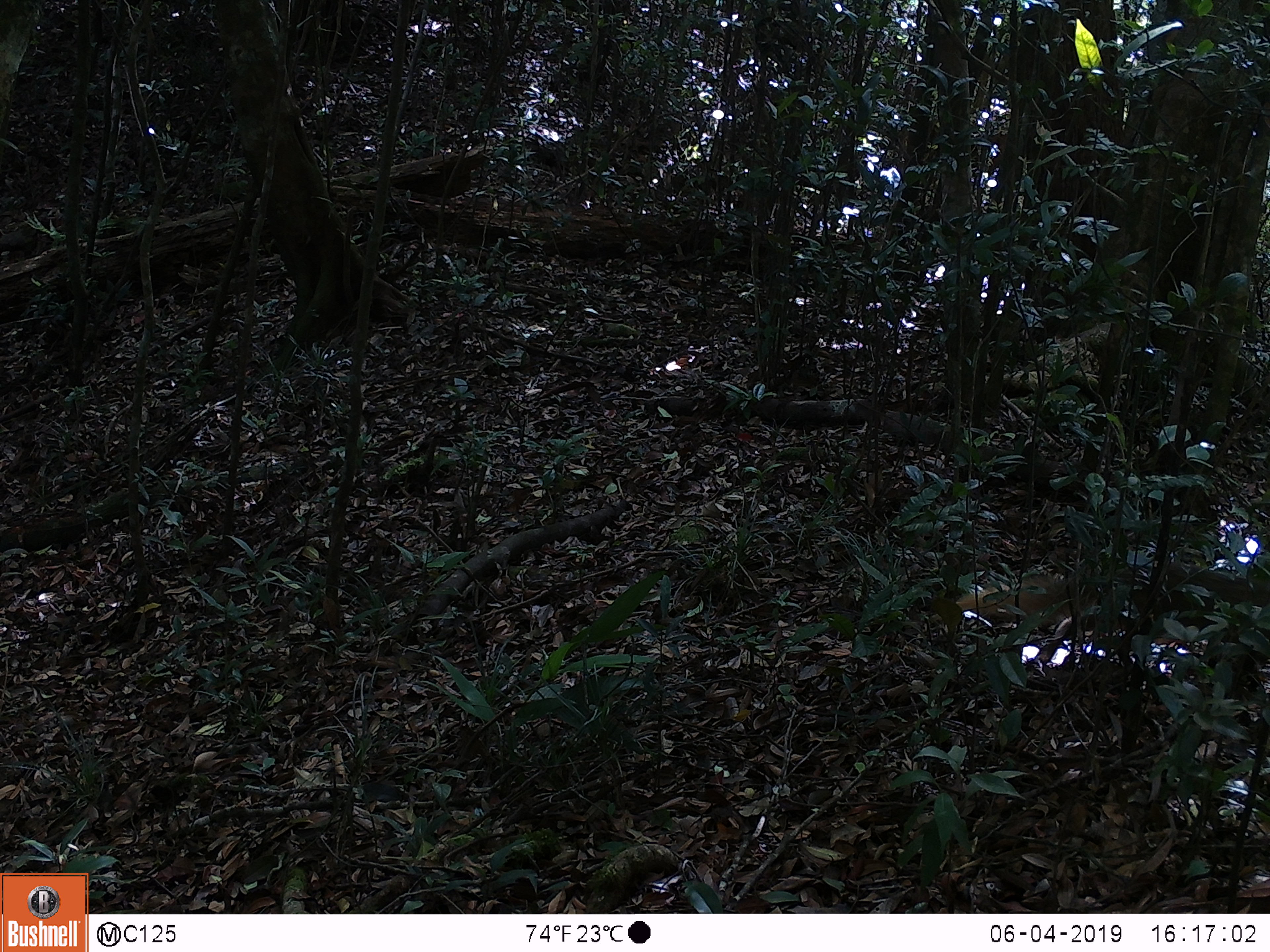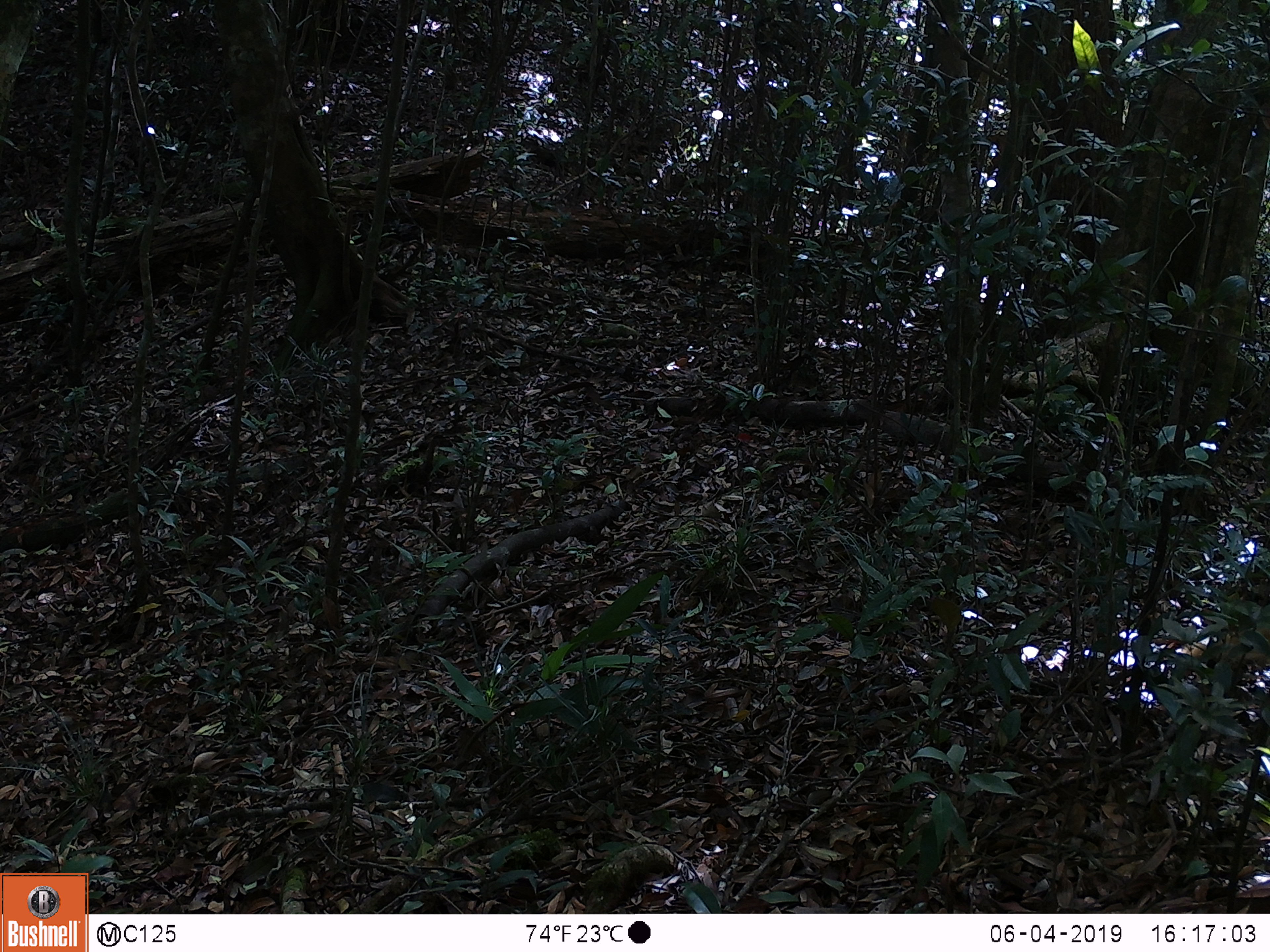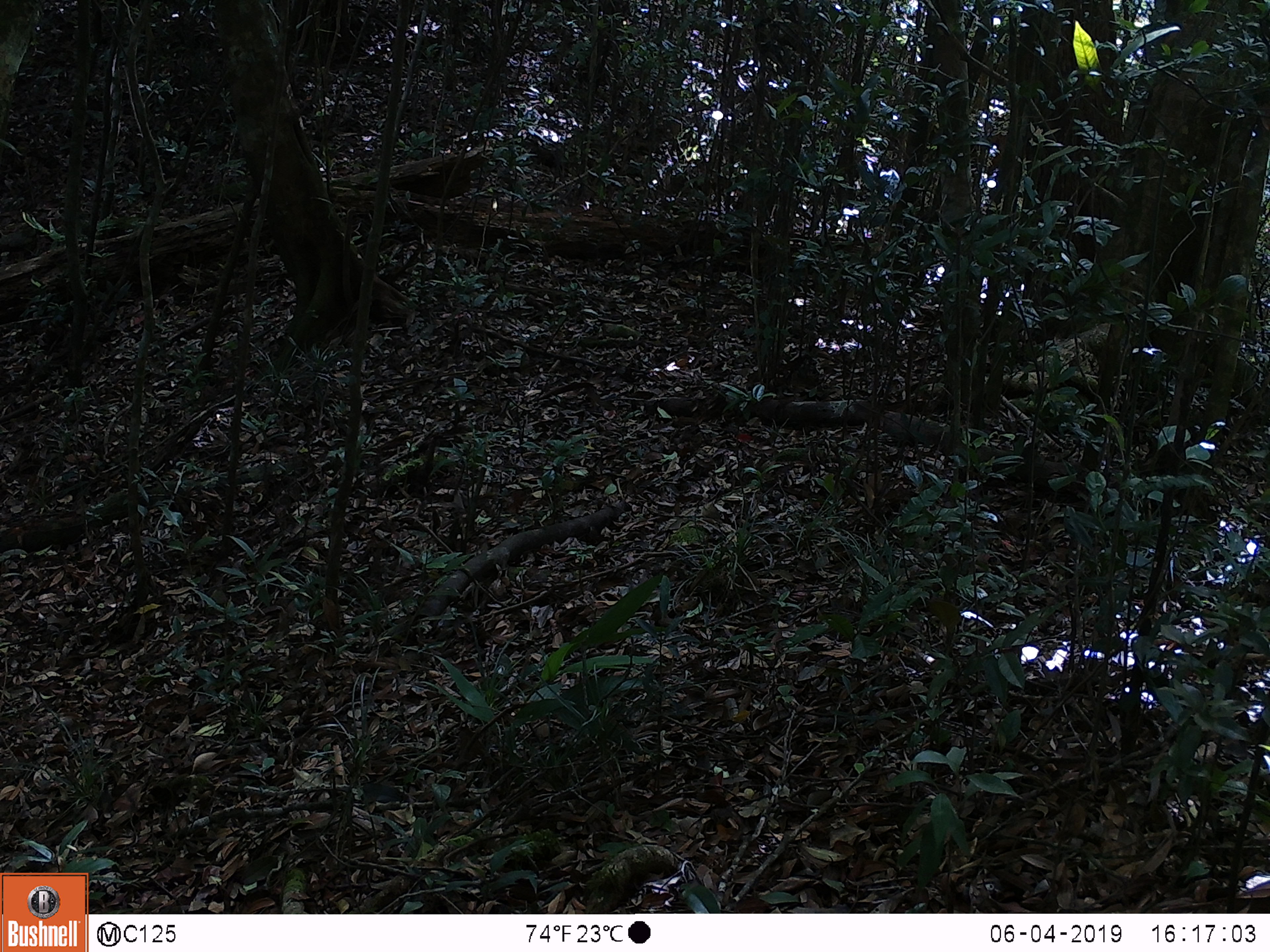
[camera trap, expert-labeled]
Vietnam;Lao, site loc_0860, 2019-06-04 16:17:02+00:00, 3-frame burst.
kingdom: Animalia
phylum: Chordata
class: Mammalia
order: Carnivora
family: Herpestidae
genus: Urva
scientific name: Urva urva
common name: crab-eating mongoose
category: crab eating mongoose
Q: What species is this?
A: Crab eating mongoose (crab-eating mongoose) (Urva urva).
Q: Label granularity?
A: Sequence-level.